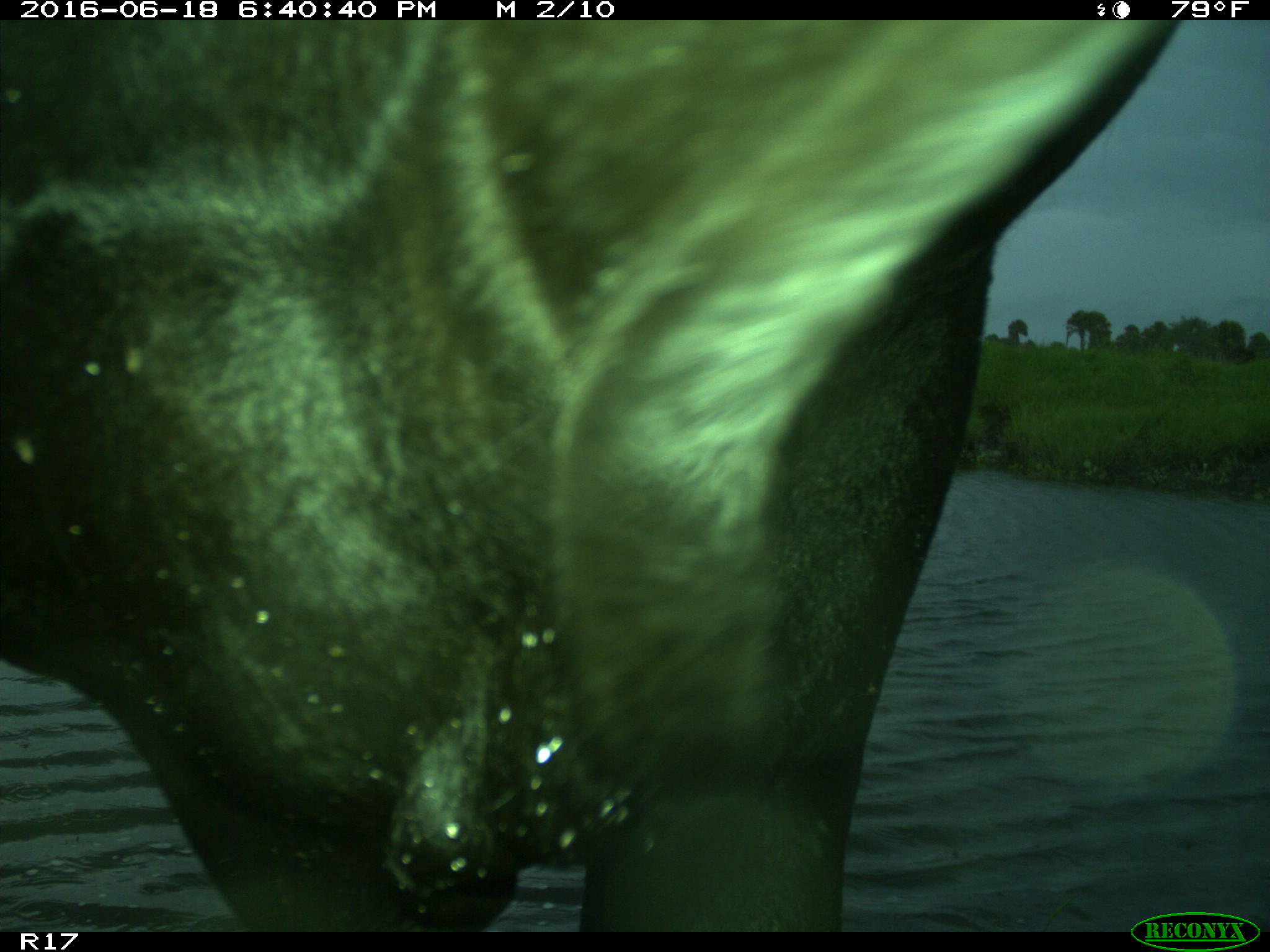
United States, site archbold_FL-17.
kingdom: Animalia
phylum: Chordata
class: Mammalia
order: Artiodactyla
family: Bovidae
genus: Bos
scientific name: Bos taurus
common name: domestic cow